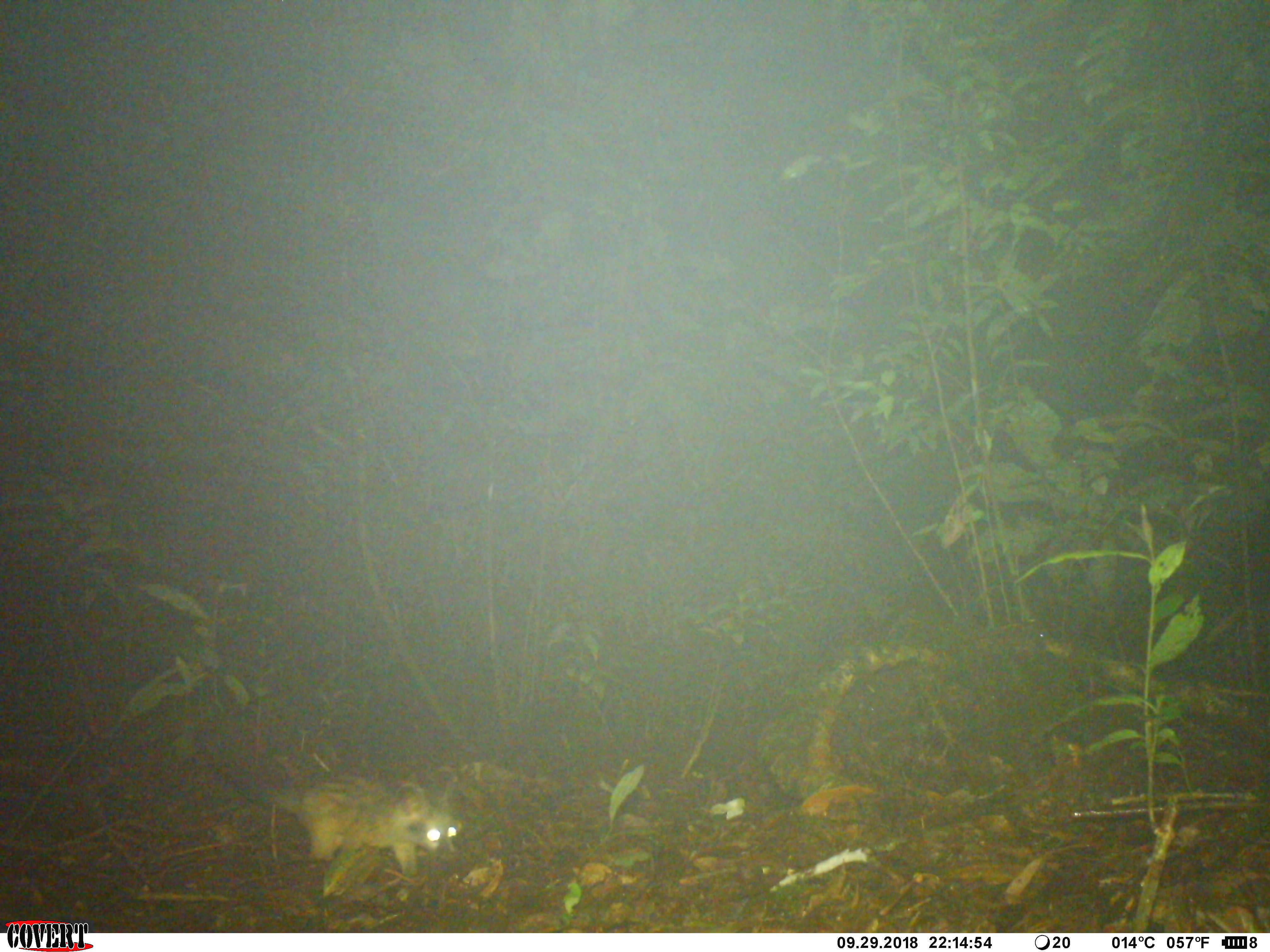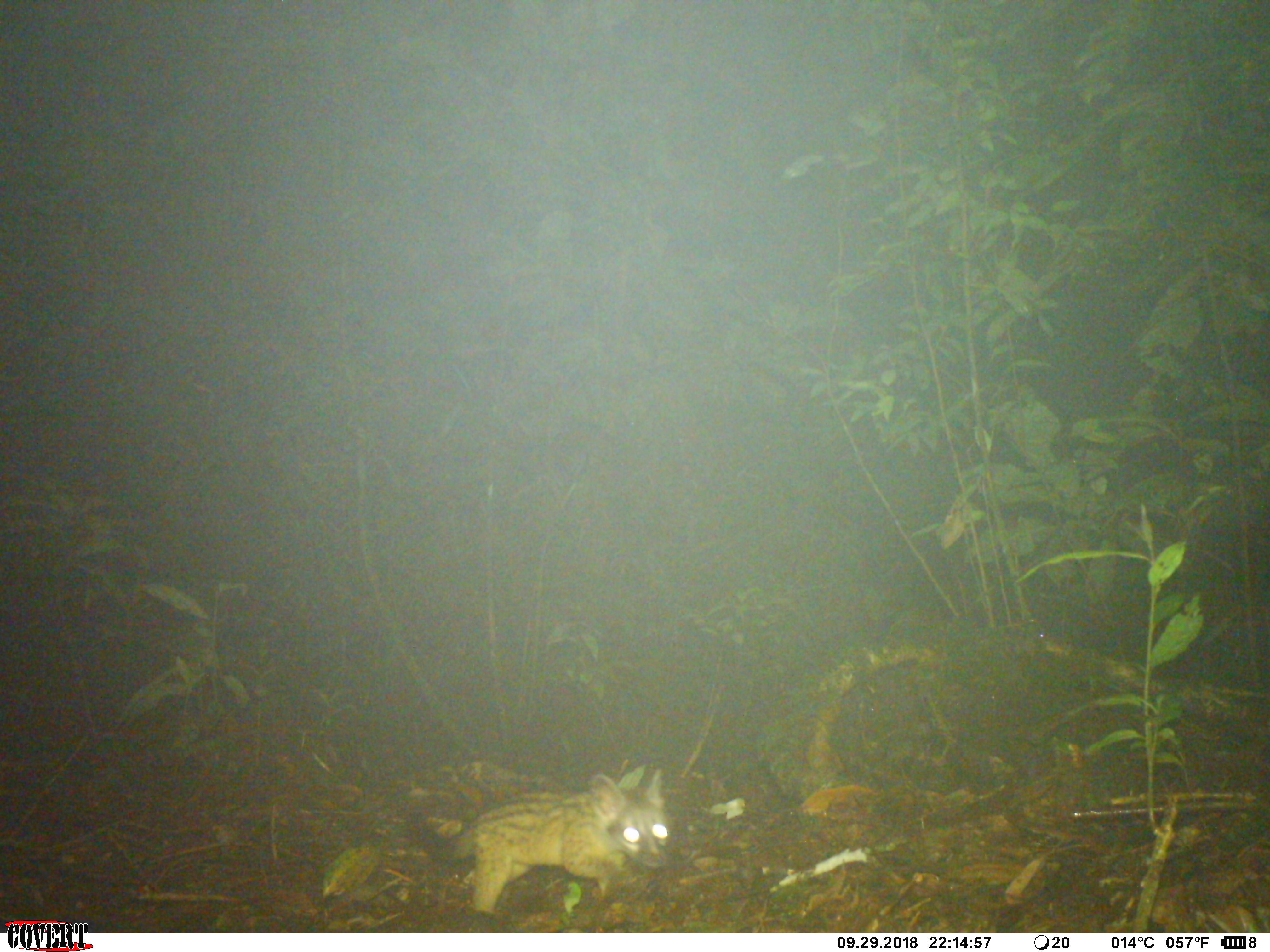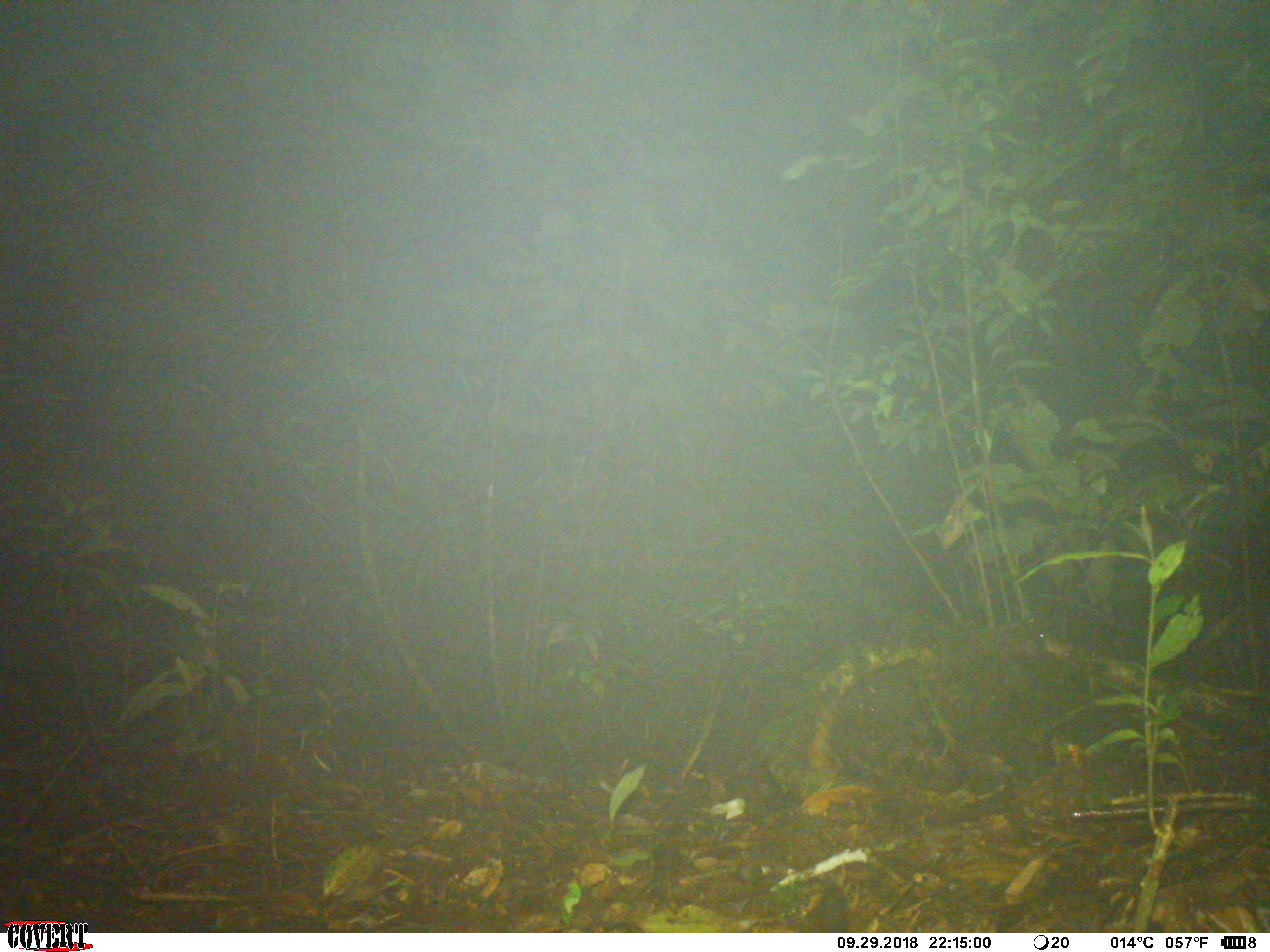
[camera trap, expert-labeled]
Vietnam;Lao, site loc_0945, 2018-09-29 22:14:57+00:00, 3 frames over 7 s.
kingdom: Animalia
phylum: Chordata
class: Mammalia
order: Carnivora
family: Viverridae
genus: Paradoxurus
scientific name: Paradoxurus hermaphroditus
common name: common palm civet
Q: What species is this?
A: Common palm civet (Paradoxurus hermaphroditus).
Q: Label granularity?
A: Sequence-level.